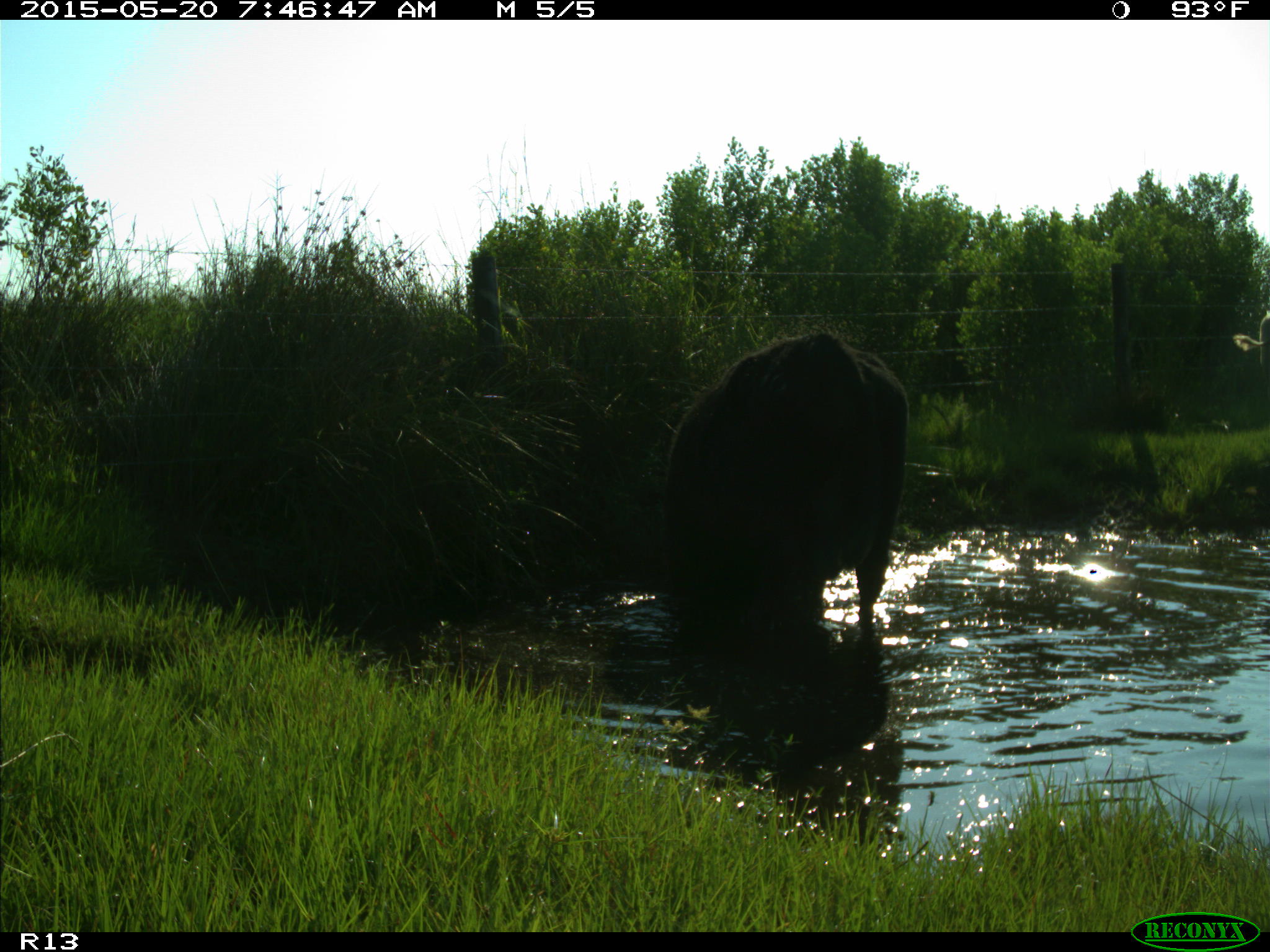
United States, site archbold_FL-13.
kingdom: Animalia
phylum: Chordata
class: Mammalia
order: Artiodactyla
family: Bovidae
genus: Bos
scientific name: Bos taurus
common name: domestic cow